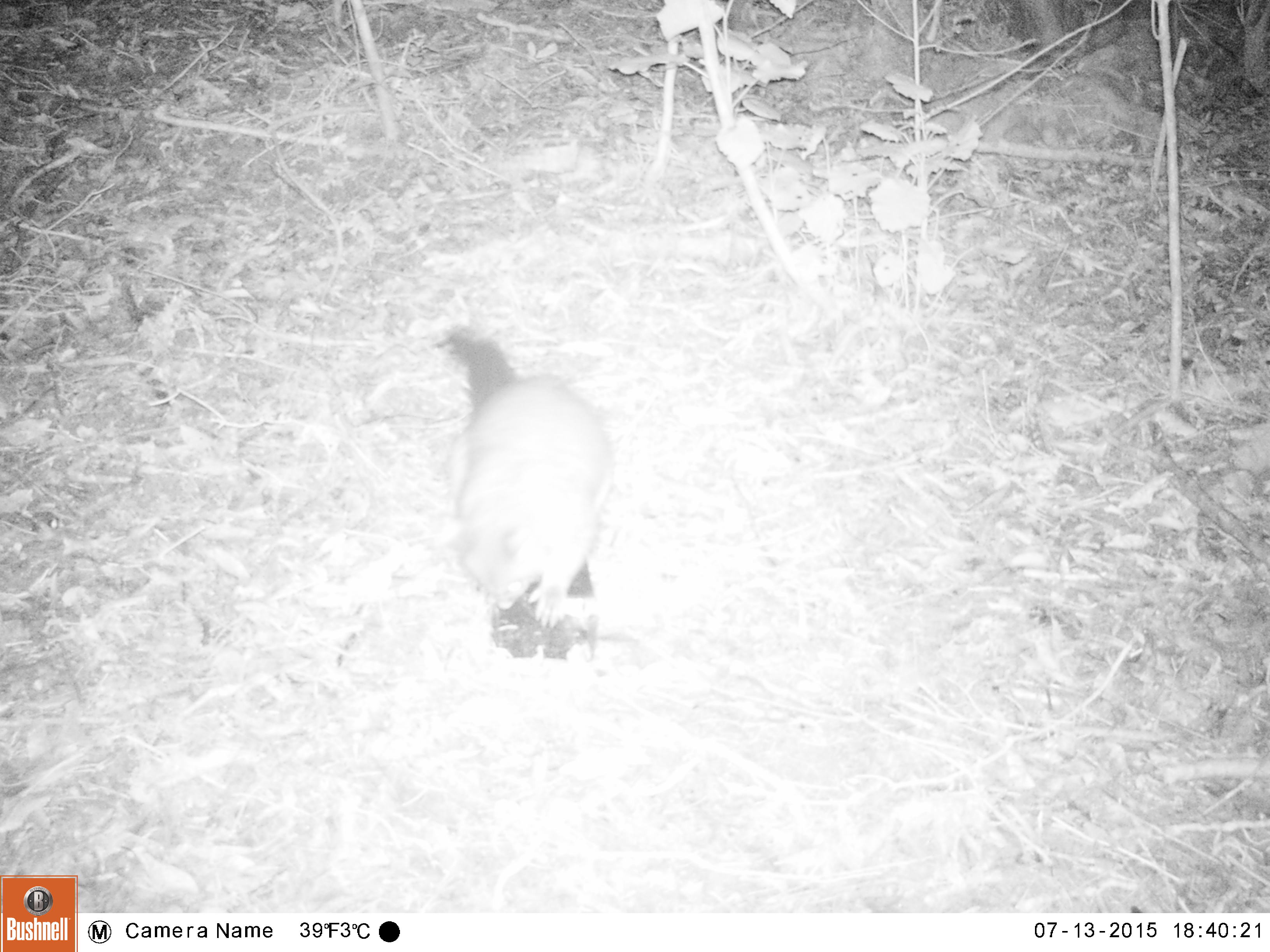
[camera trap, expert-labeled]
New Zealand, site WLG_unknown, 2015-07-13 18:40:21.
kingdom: Animalia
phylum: Chordata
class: Mammalia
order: Diprotodontia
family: Phalangeridae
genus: Trichosurus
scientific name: Trichosurus vulpecula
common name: common brushtail possum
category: possum